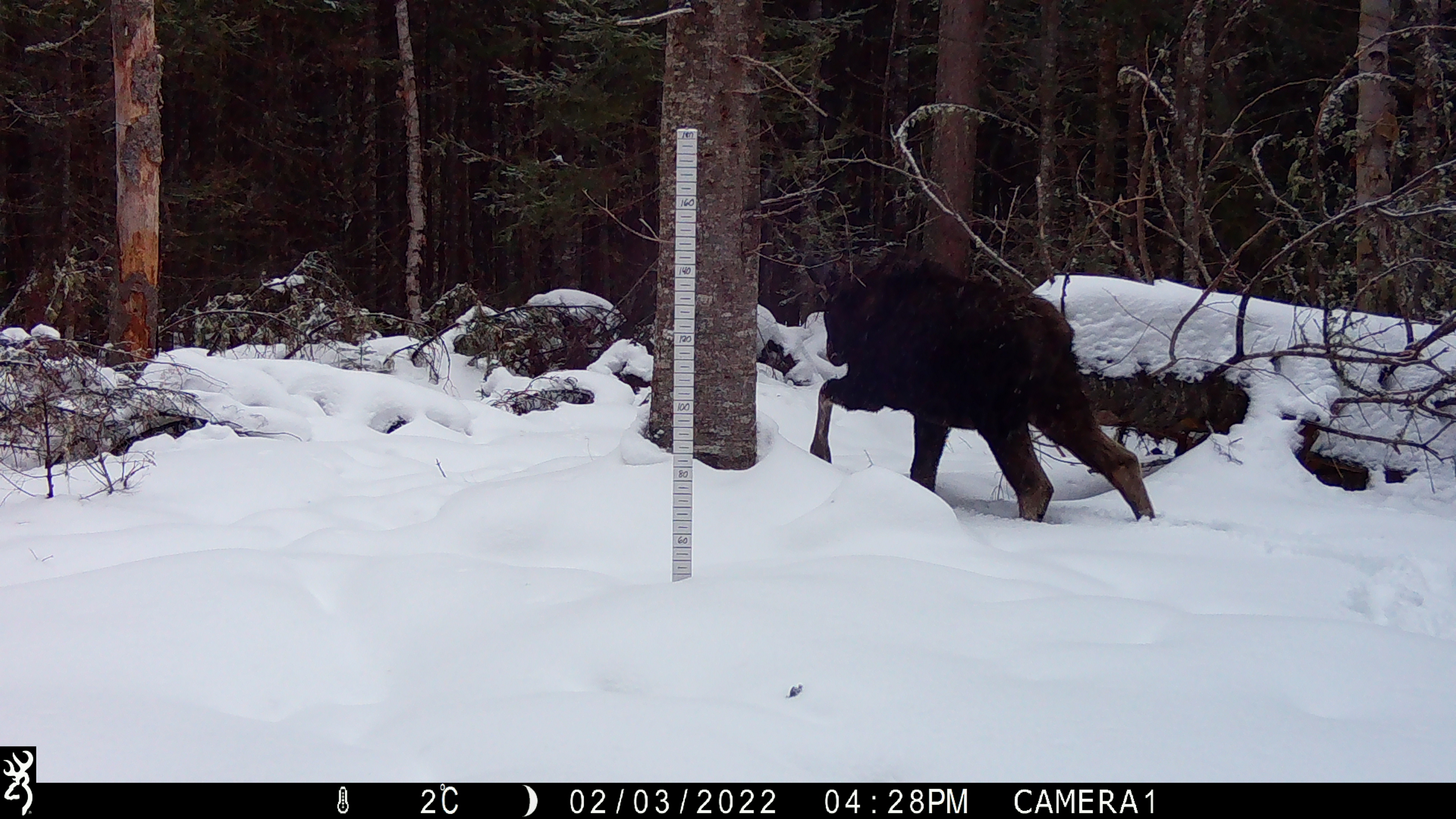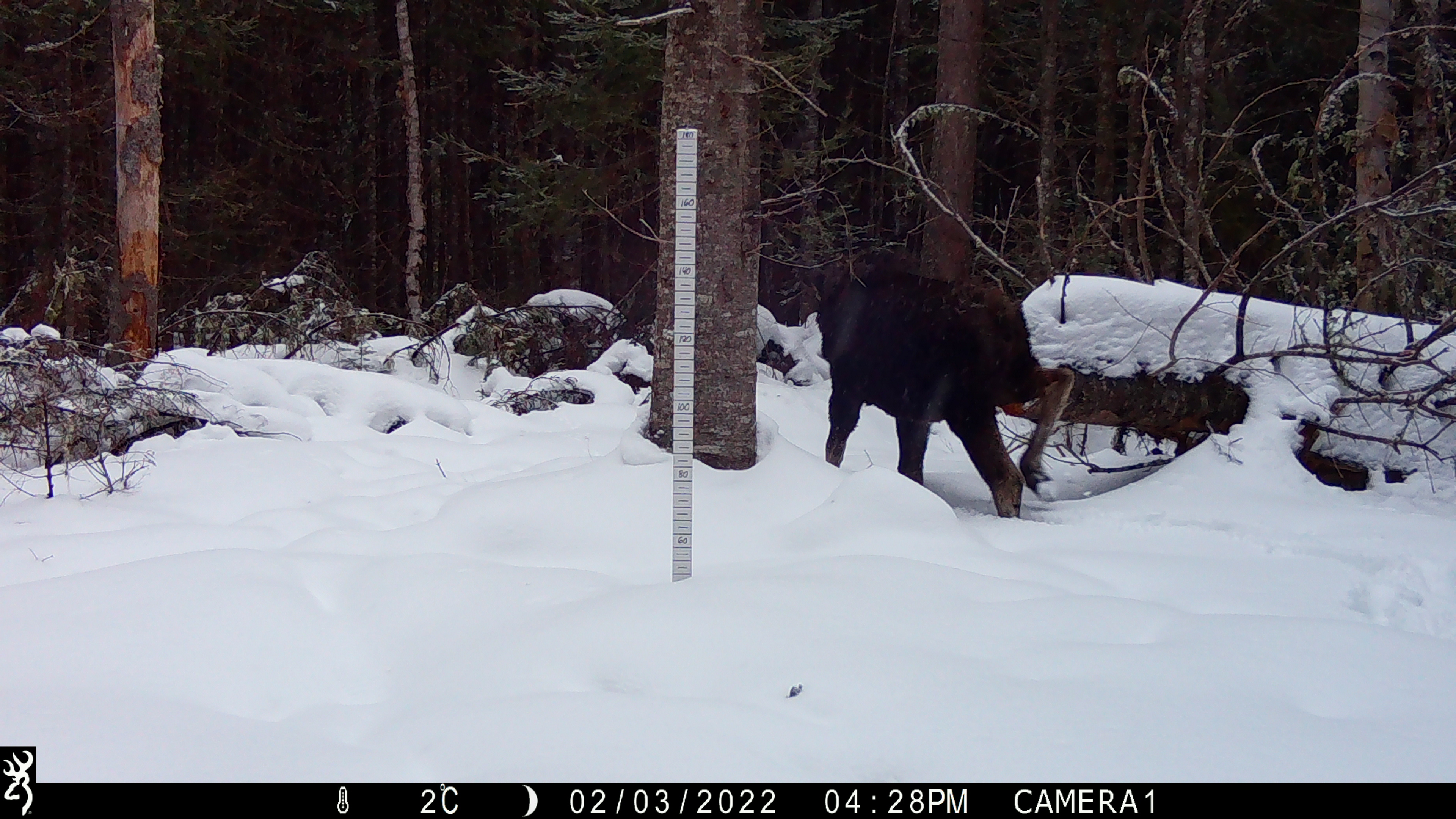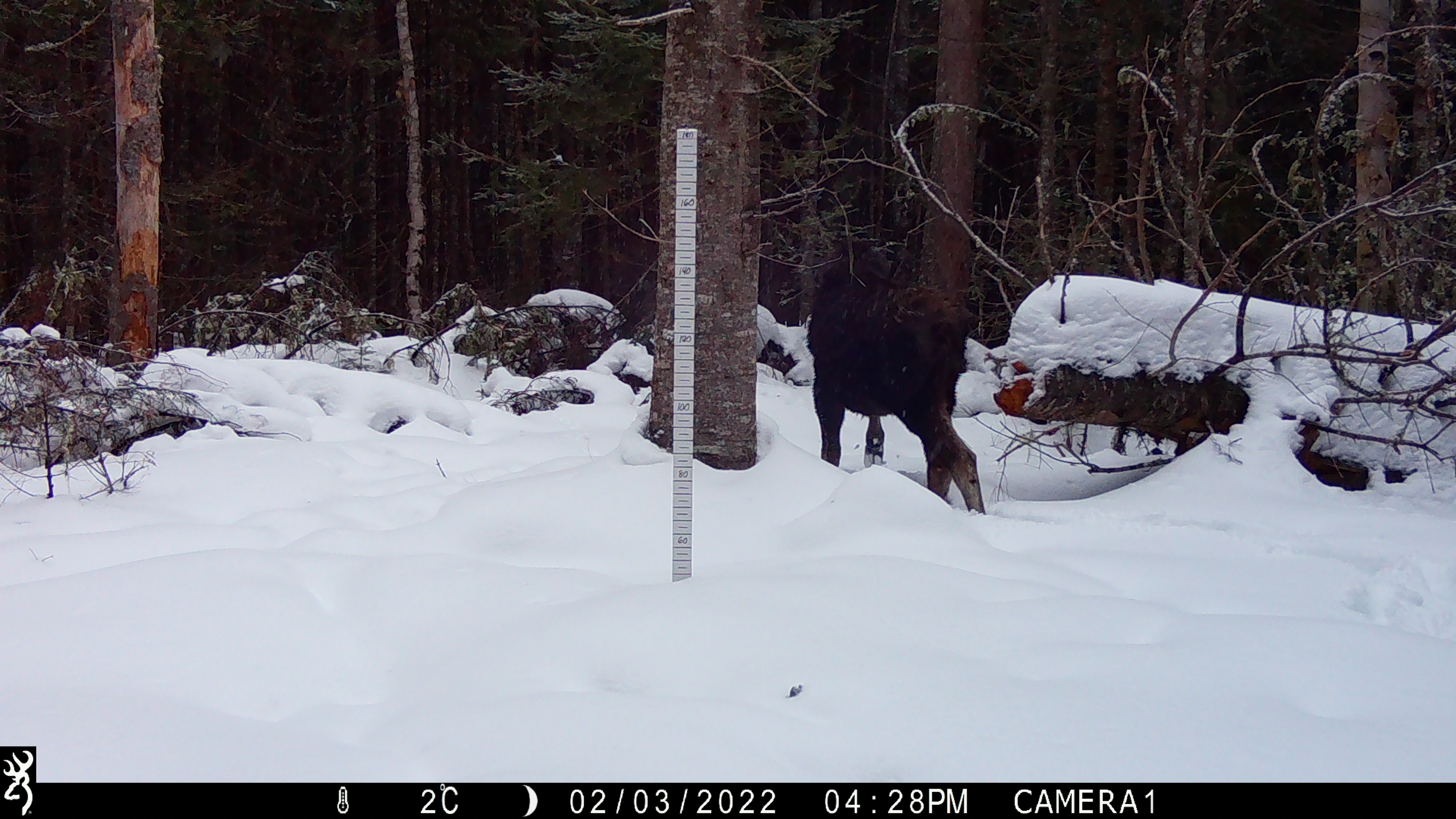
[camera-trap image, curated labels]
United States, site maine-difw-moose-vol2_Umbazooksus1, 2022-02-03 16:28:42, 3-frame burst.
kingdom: Animalia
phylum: Chordata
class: Mammalia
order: Artiodactyla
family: Cervidae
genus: Alces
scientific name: Alces alces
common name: moose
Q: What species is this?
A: Moose (Alces alces).